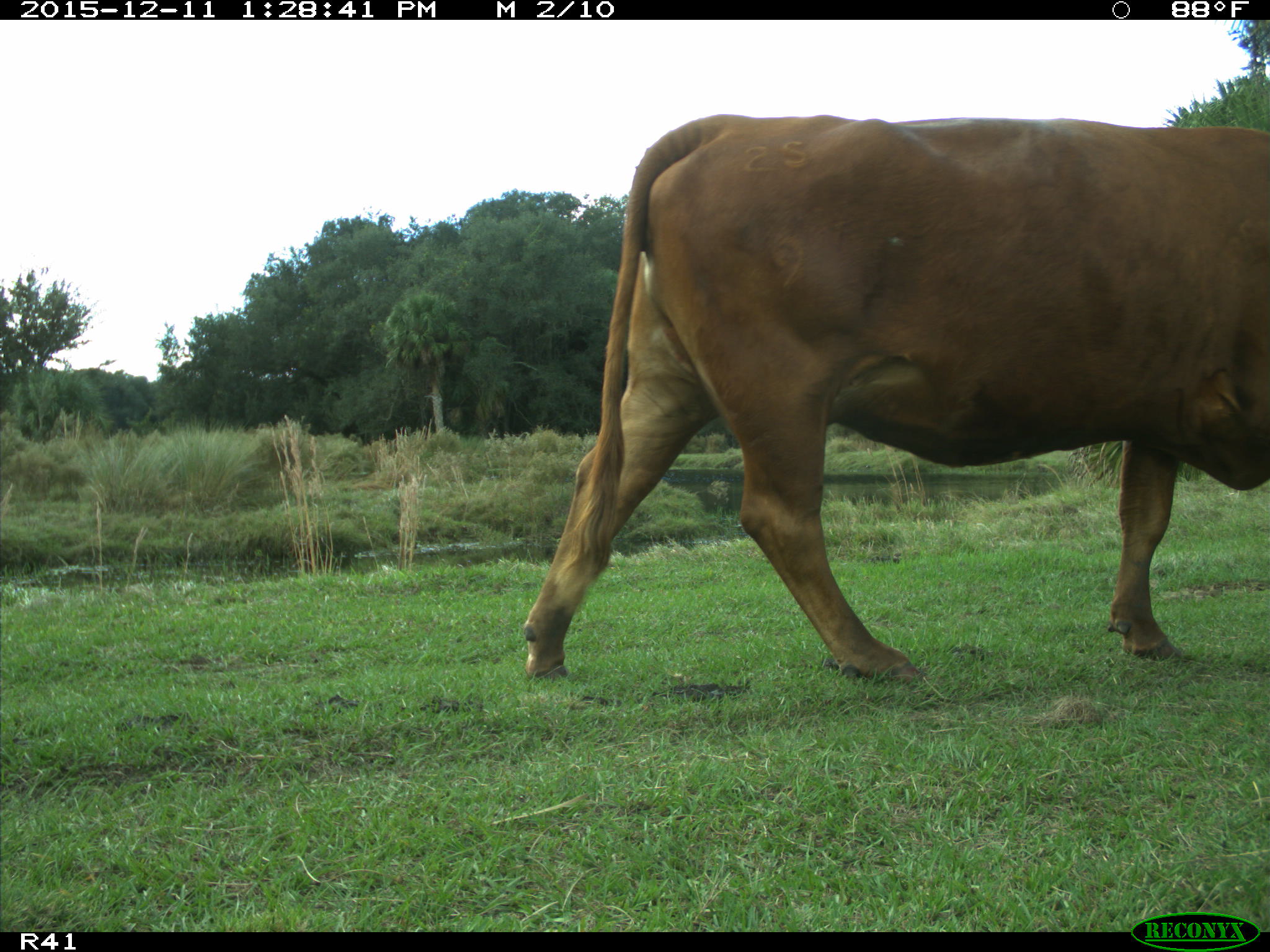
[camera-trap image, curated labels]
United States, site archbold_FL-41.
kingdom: Animalia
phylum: Chordata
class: Mammalia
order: Artiodactyla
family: Bovidae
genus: Bos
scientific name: Bos taurus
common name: domestic cow